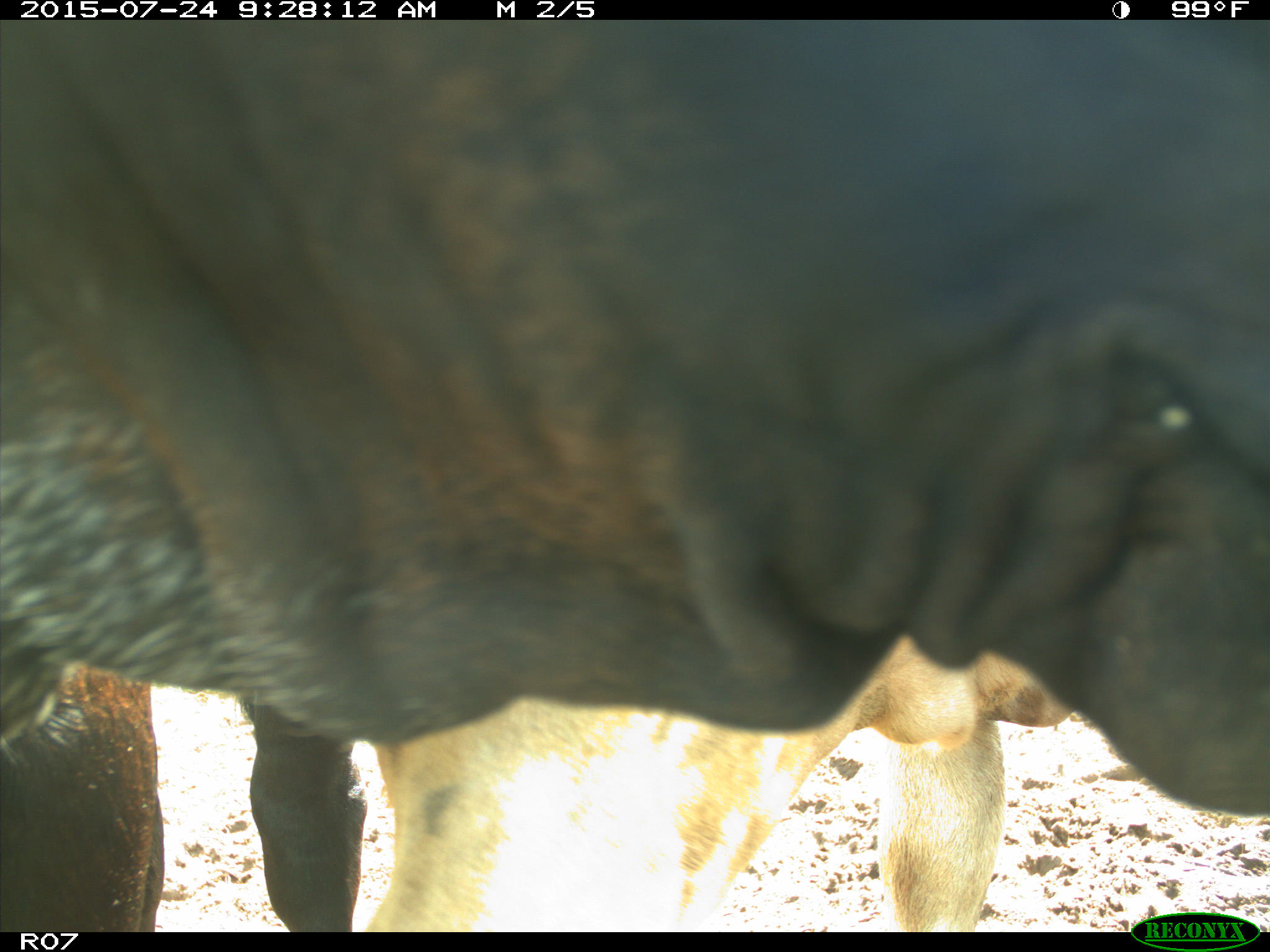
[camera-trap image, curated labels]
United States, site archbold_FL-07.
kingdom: Animalia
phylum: Chordata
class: Mammalia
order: Artiodactyla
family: Bovidae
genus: Bos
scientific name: Bos taurus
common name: domestic cow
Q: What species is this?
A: Bos taurus (domestic cow).